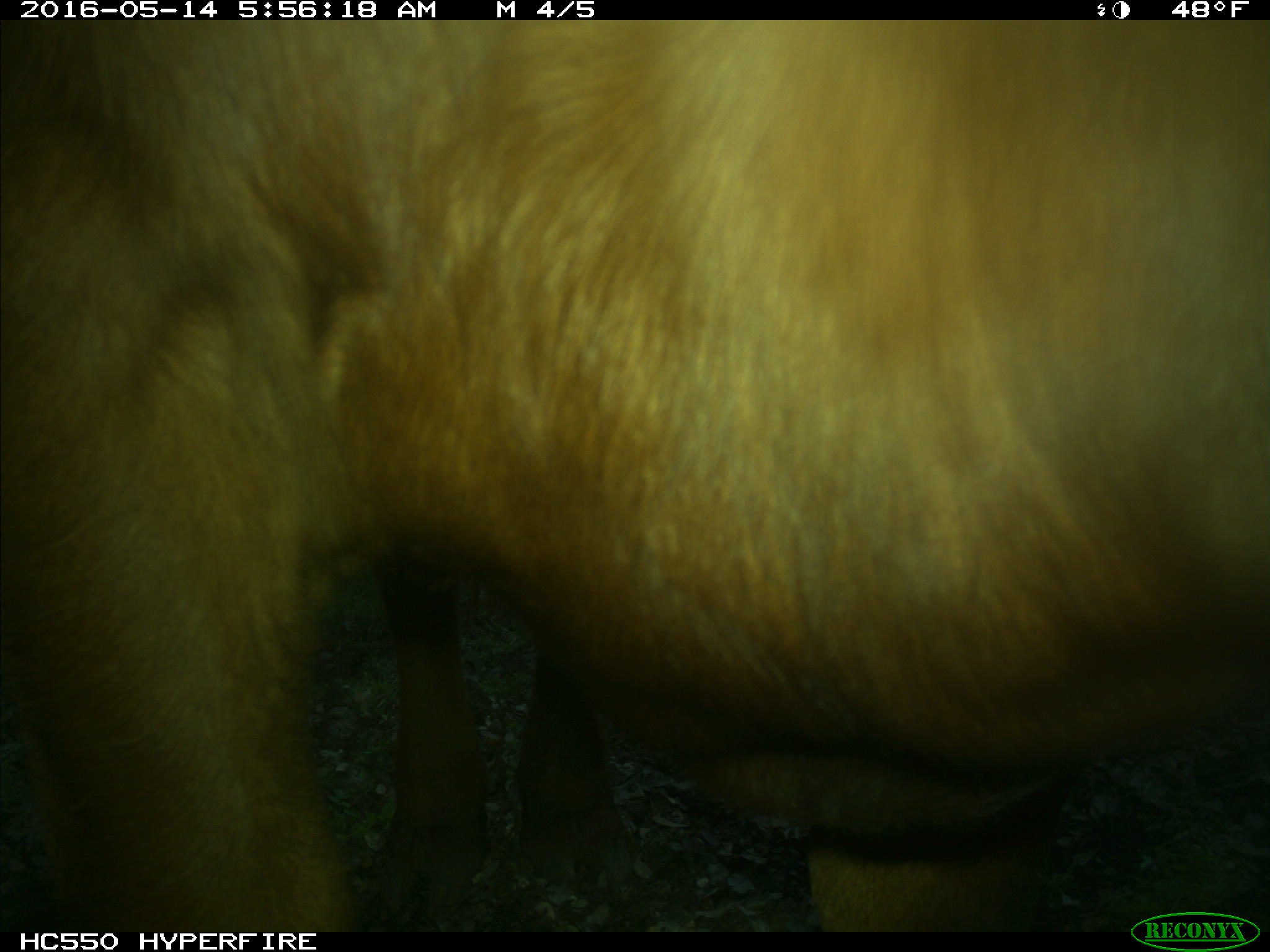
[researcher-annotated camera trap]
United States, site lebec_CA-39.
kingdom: Animalia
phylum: Chordata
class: Mammalia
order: Artiodactyla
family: Bovidae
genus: Bos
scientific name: Bos taurus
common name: domestic cow